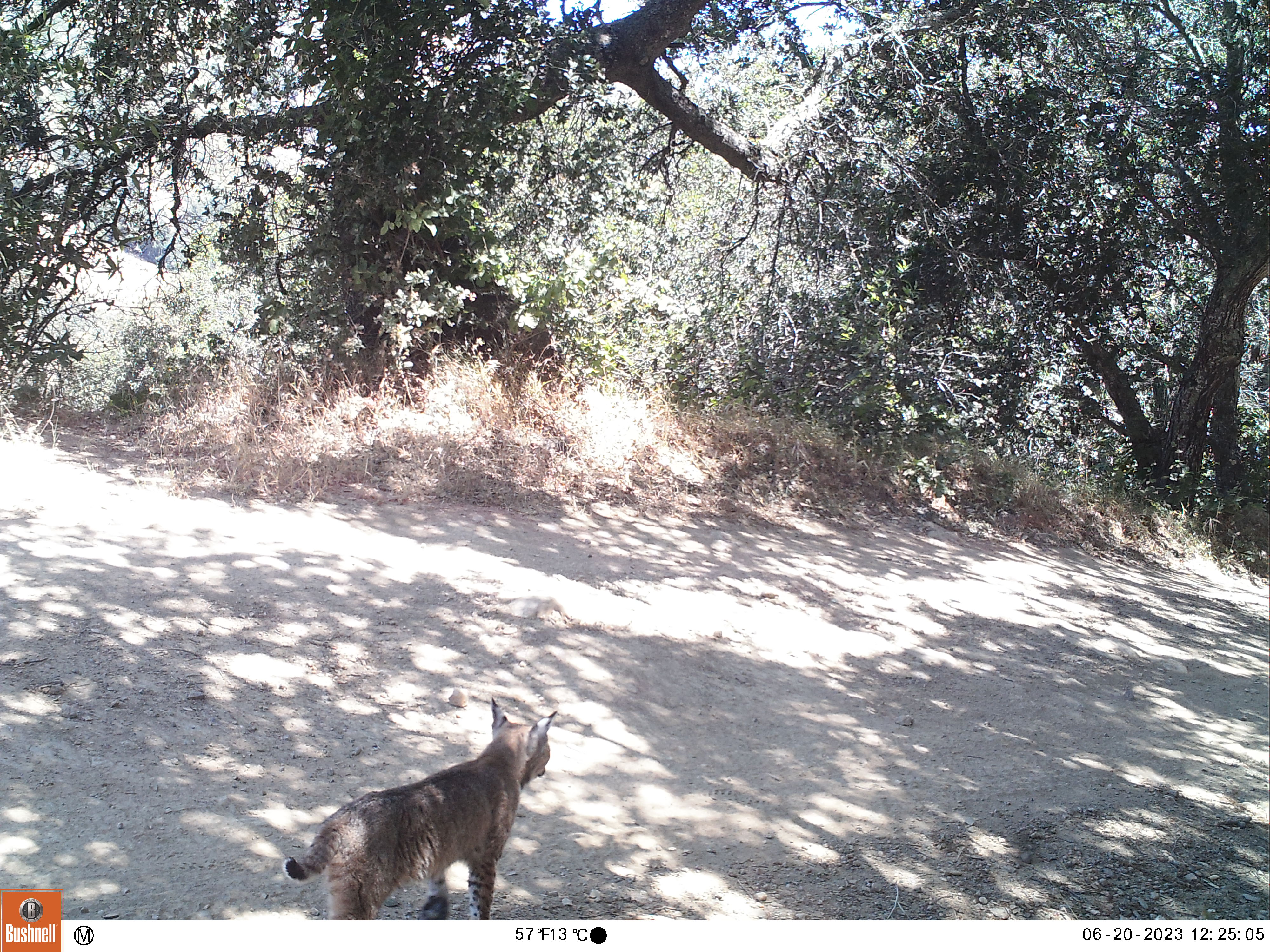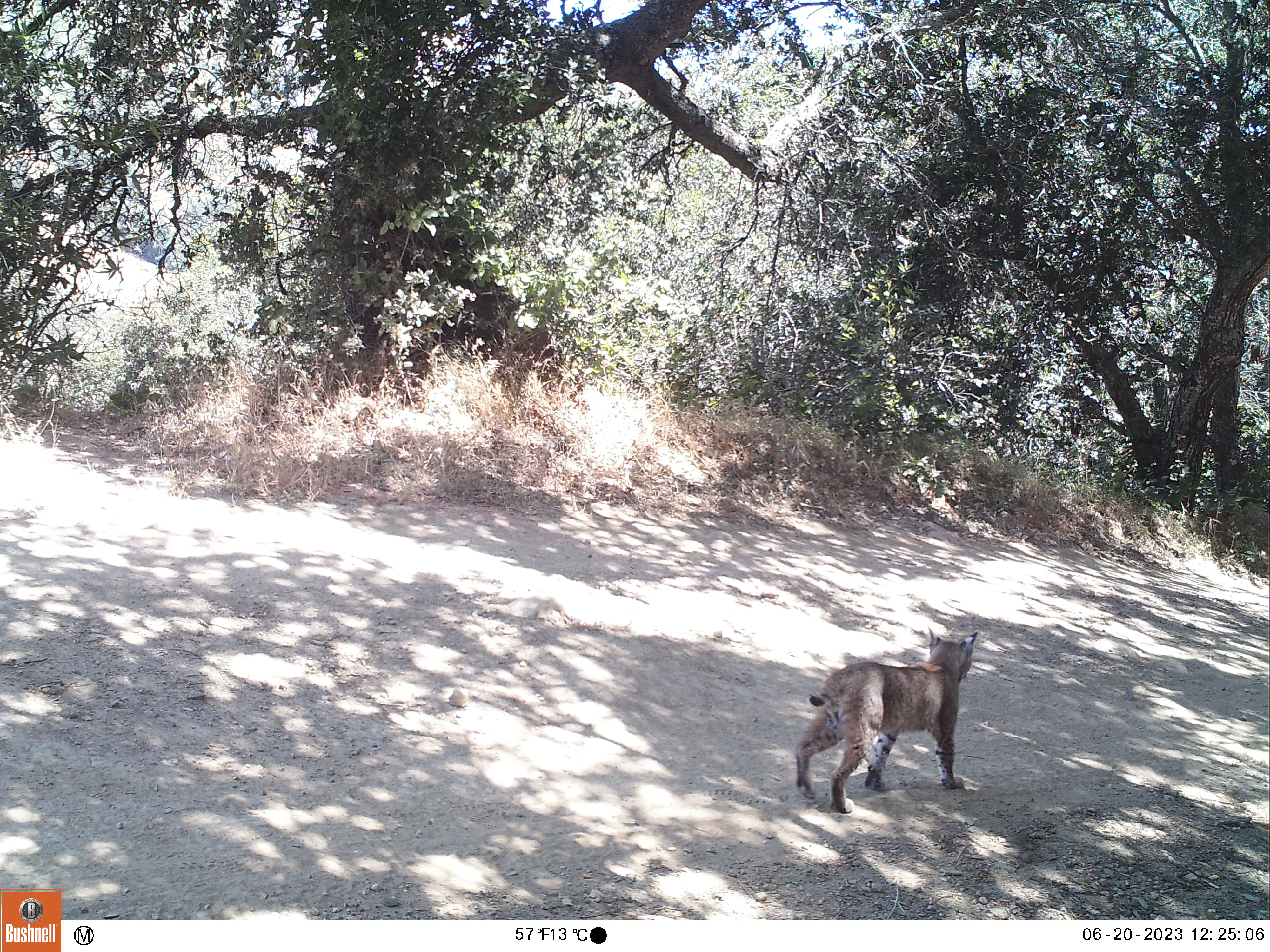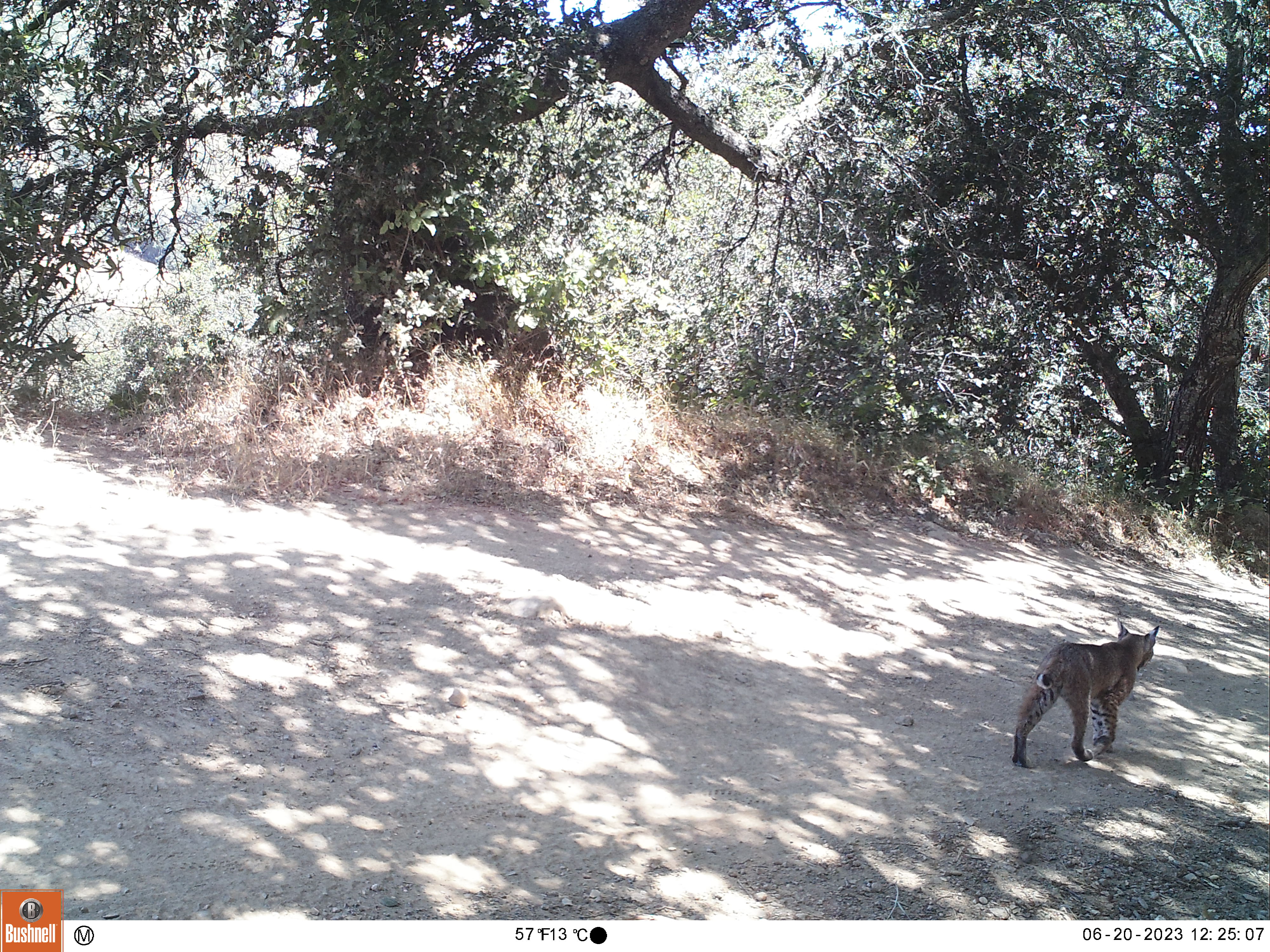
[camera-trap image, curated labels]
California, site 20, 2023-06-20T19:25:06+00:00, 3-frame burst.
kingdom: Animalia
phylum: Chordata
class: Mammalia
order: Carnivora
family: Felidae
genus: Lynx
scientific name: Lynx rufus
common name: bobcat